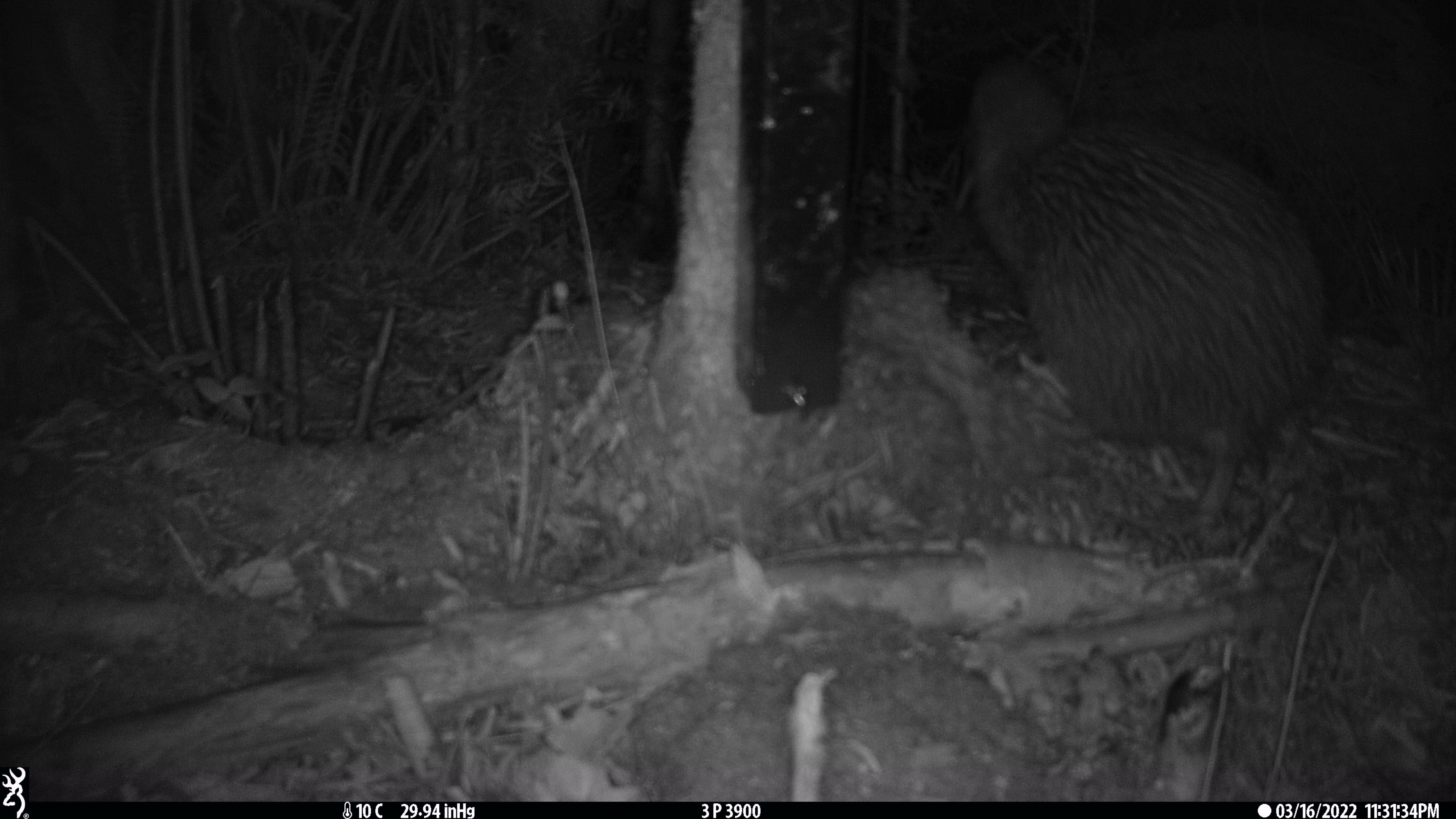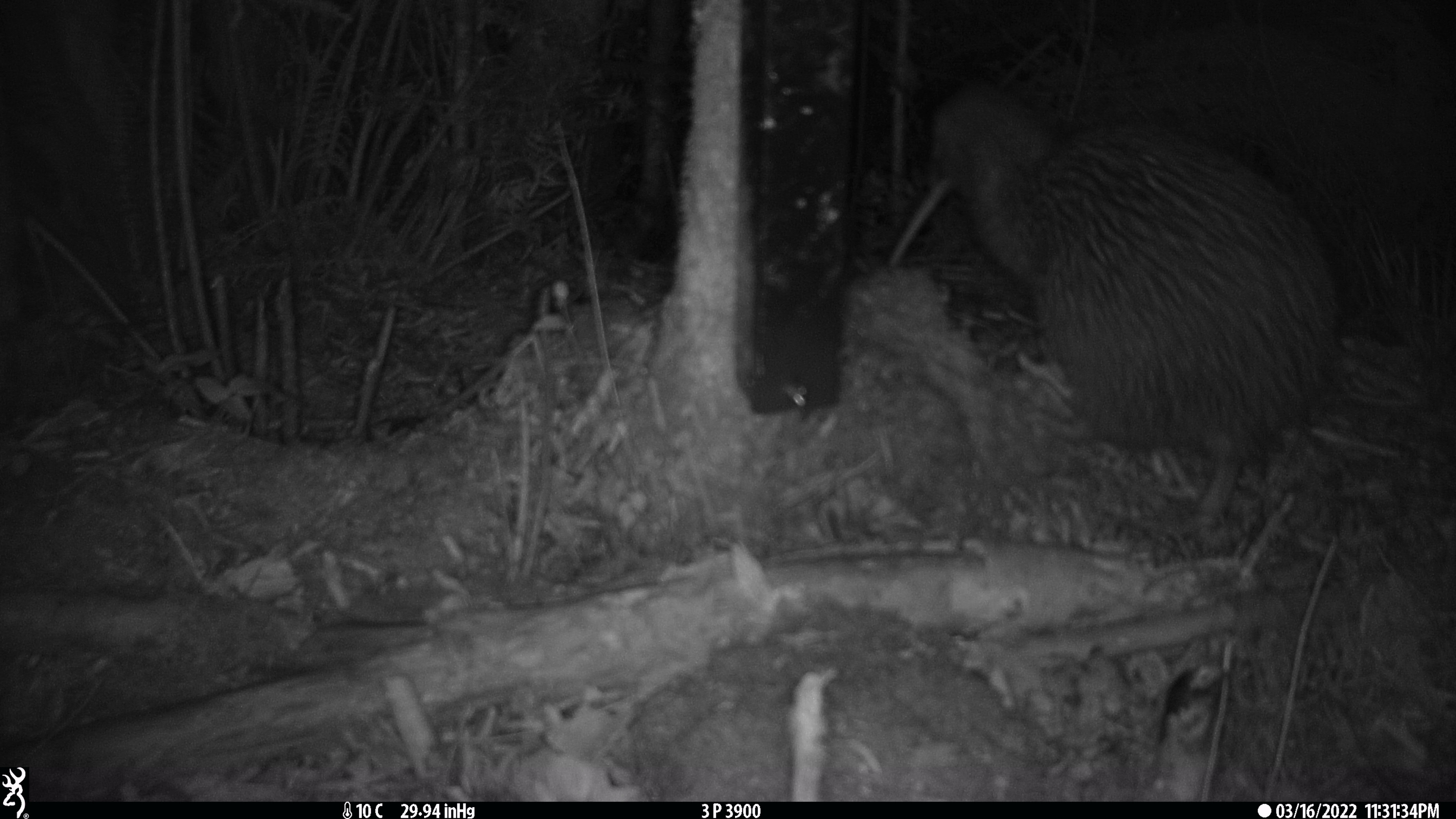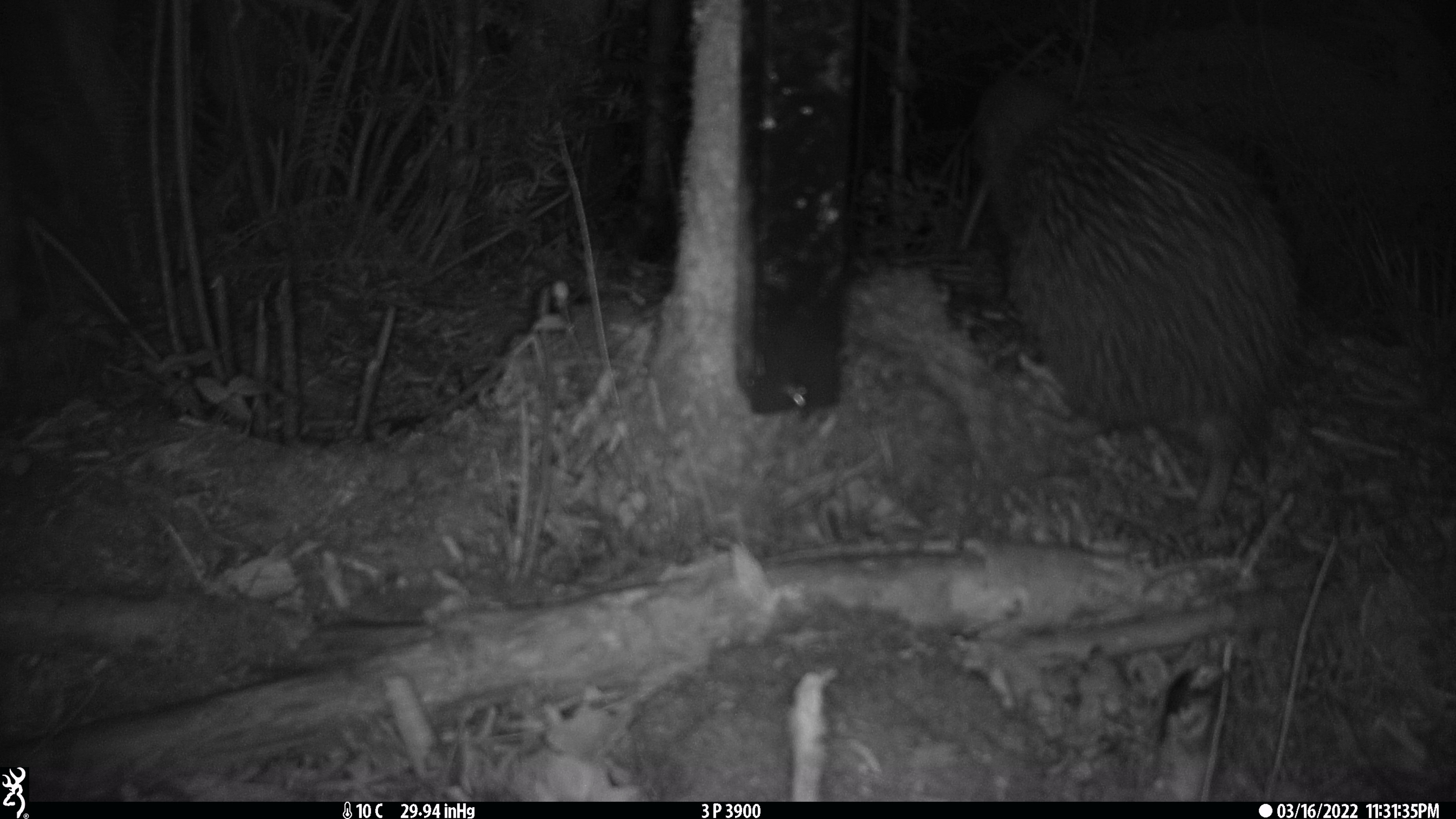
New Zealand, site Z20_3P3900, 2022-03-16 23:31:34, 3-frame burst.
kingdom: Animalia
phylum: Chordata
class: Aves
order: Apterygiformes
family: Apterygidae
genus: Apteryx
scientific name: Apteryx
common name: kiwi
Kiwi (Apteryx).